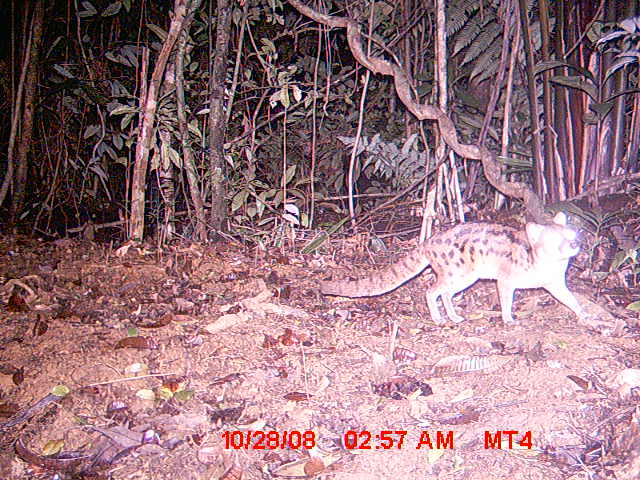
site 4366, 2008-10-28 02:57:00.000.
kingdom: Animalia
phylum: Chordata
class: Mammalia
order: Carnivora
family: Eupleridae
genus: Fossa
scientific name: Fossa fossana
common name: fanaloka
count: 1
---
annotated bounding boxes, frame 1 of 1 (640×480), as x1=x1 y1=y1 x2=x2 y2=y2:
fossa fossana: x1=317 y1=210 x2=598 y2=325